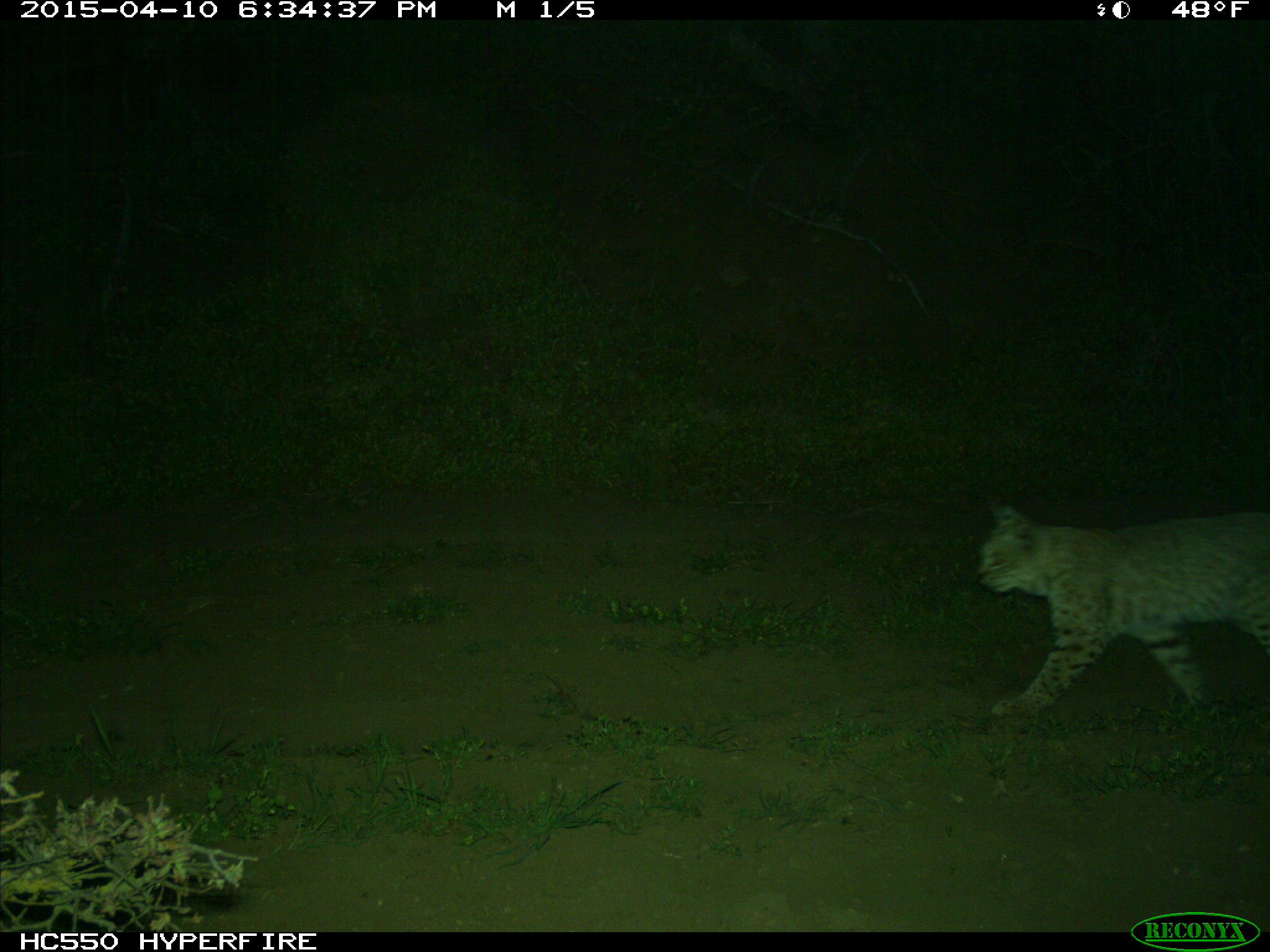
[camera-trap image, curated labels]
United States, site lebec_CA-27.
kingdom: Animalia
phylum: Chordata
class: Mammalia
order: Carnivora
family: Felidae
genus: Lynx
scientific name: Lynx rufus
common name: bobcat